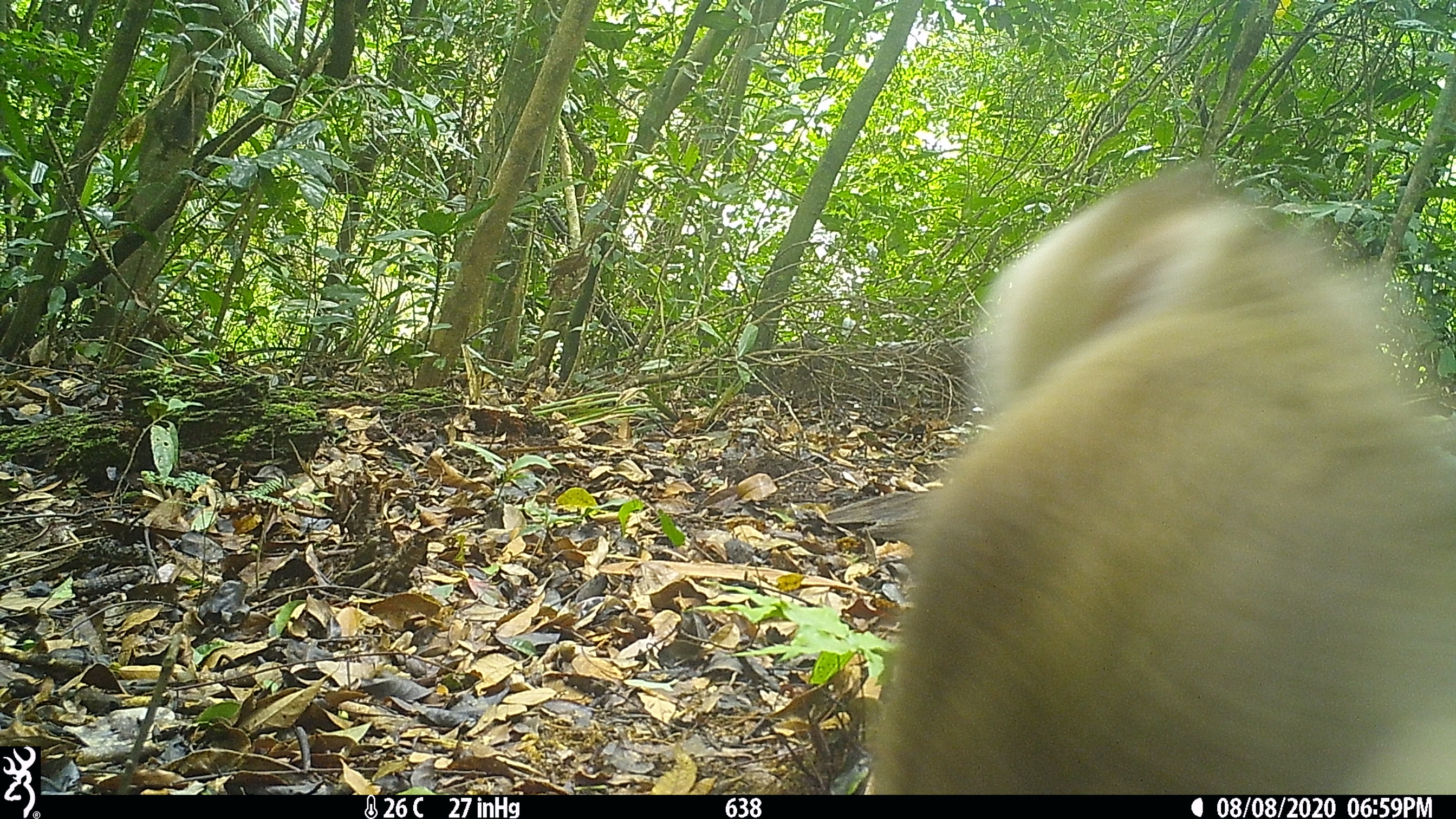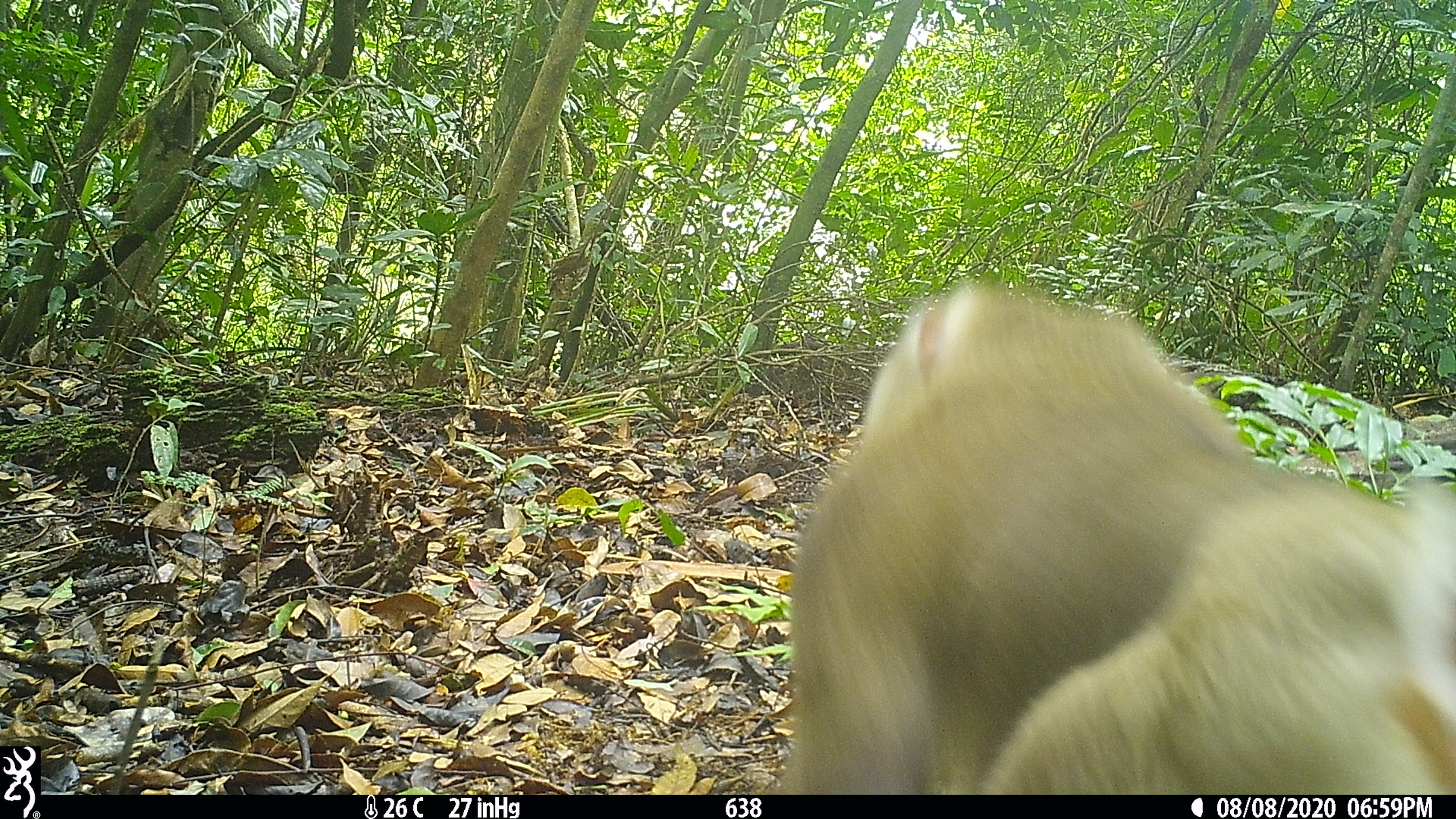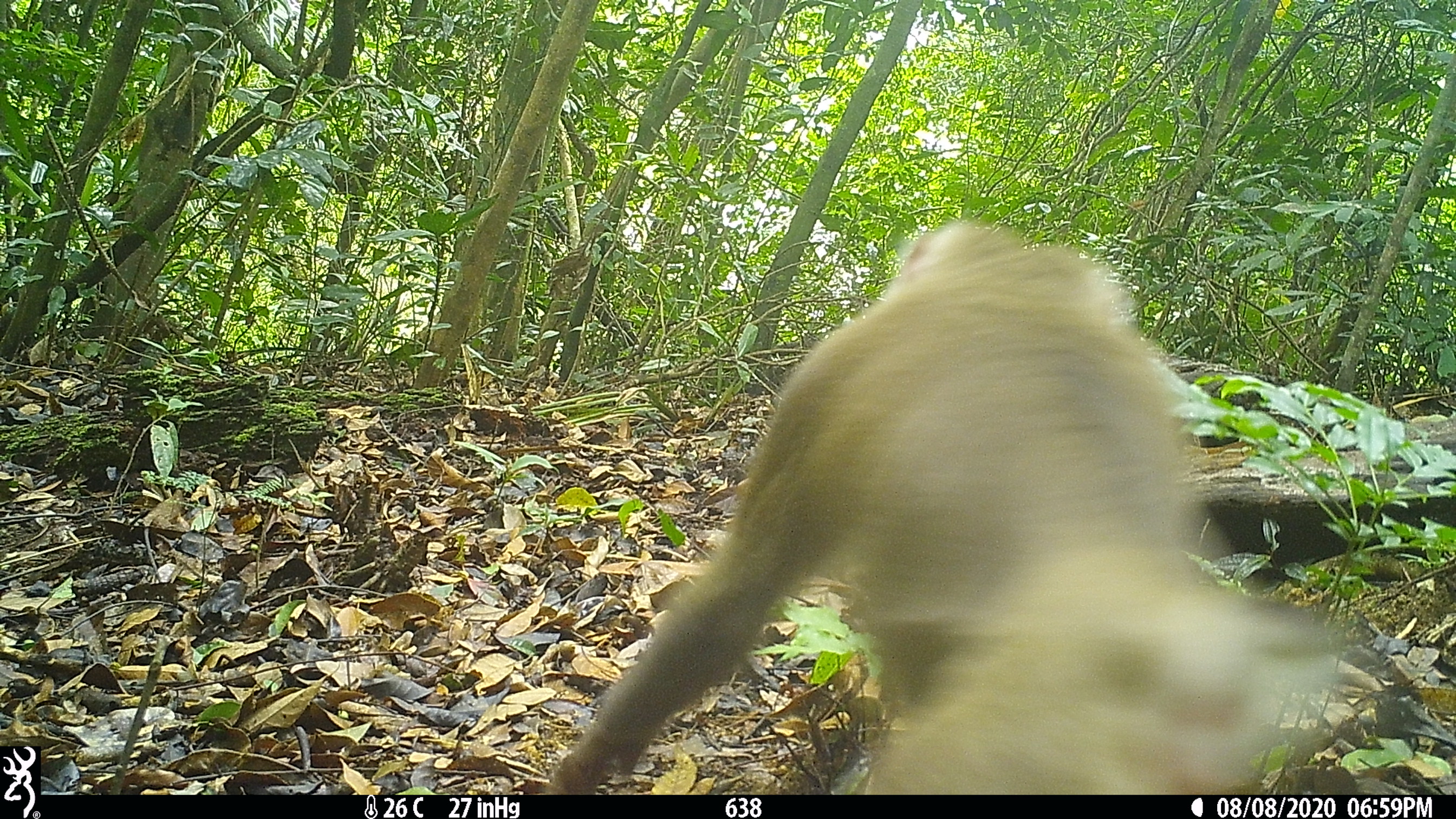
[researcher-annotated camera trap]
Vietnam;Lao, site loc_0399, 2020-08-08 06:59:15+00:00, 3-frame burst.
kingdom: Animalia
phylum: Chordata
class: Mammalia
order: Primates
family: Cercopithecidae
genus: Macaca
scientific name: Macaca nemestrina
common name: pig-tailed macaque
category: pig tailed macaque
Pig tailed macaque (pig-tailed macaque) (Macaca nemestrina). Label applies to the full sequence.